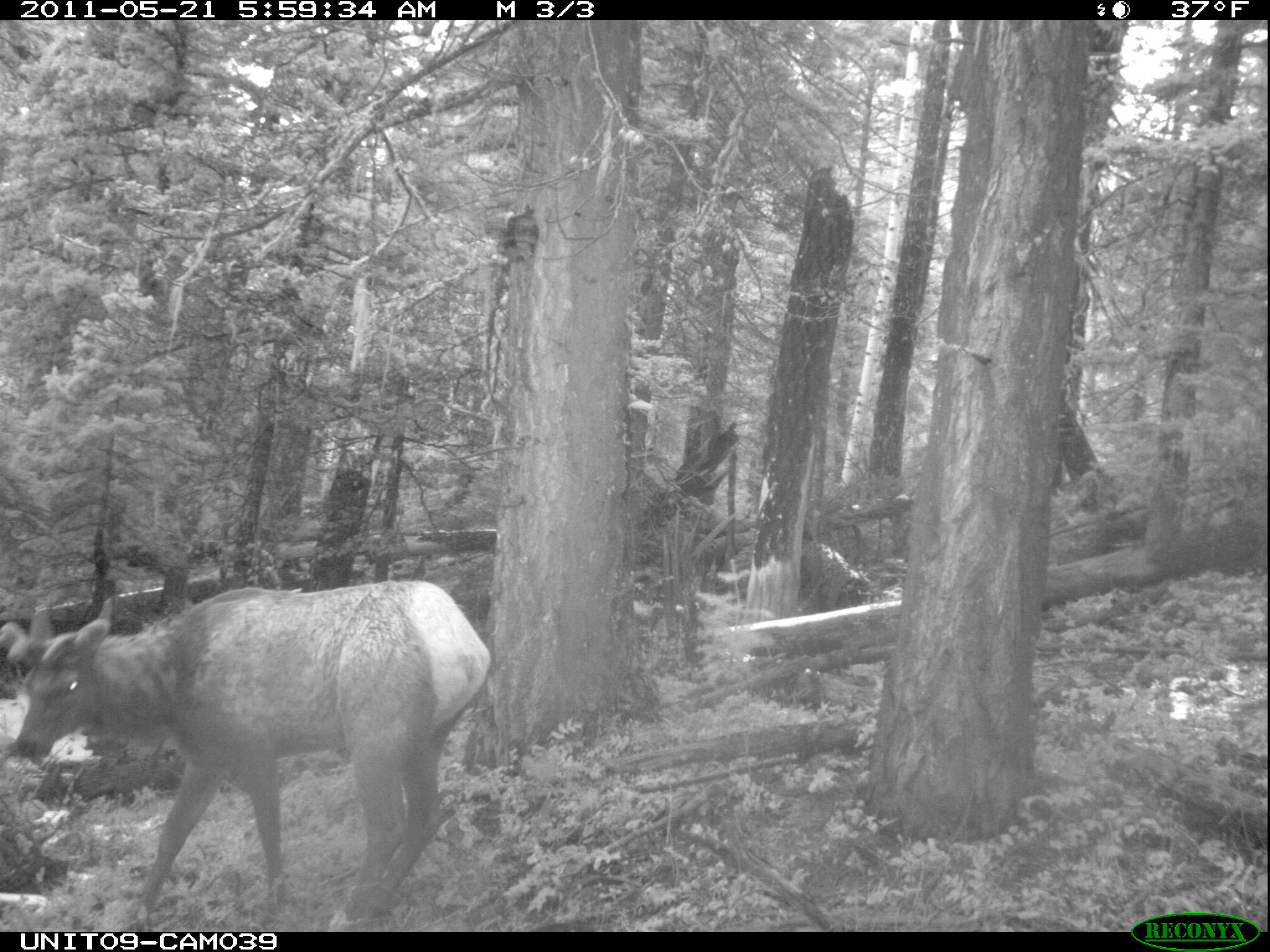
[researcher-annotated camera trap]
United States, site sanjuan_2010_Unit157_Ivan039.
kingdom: Animalia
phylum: Chordata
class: Mammalia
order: Artiodactyla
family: Cervidae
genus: Cervus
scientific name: Cervus elaphus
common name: red deer